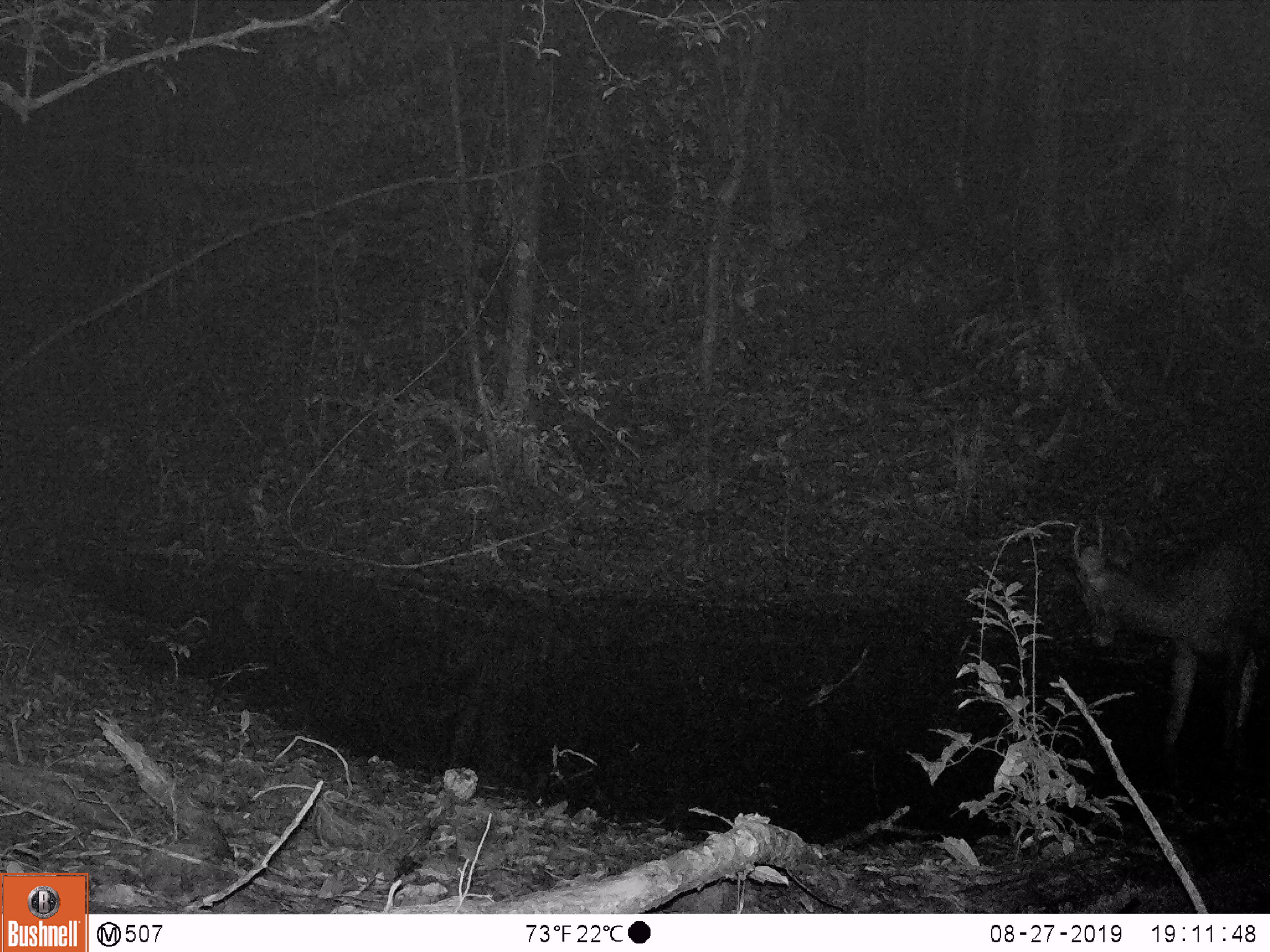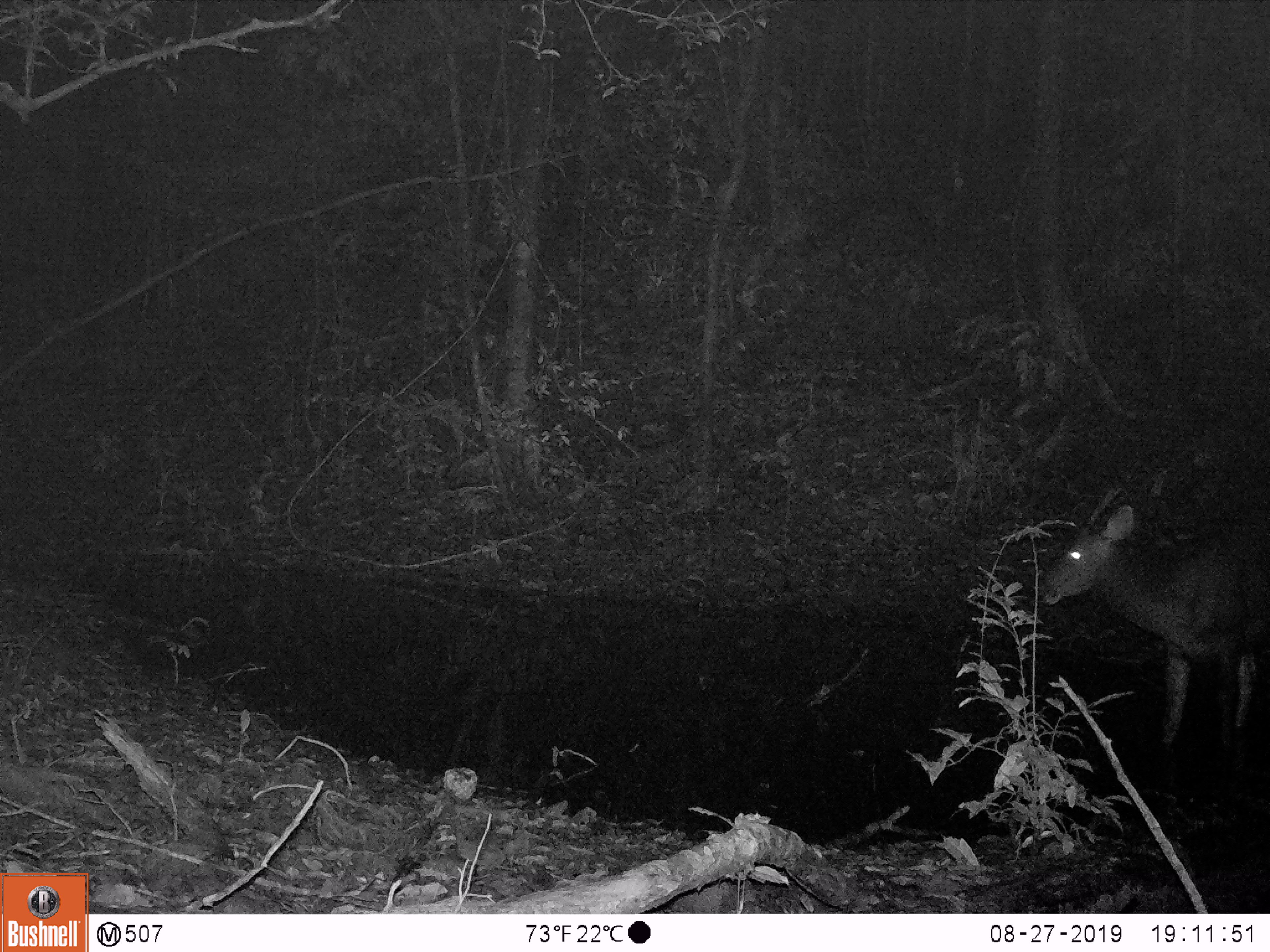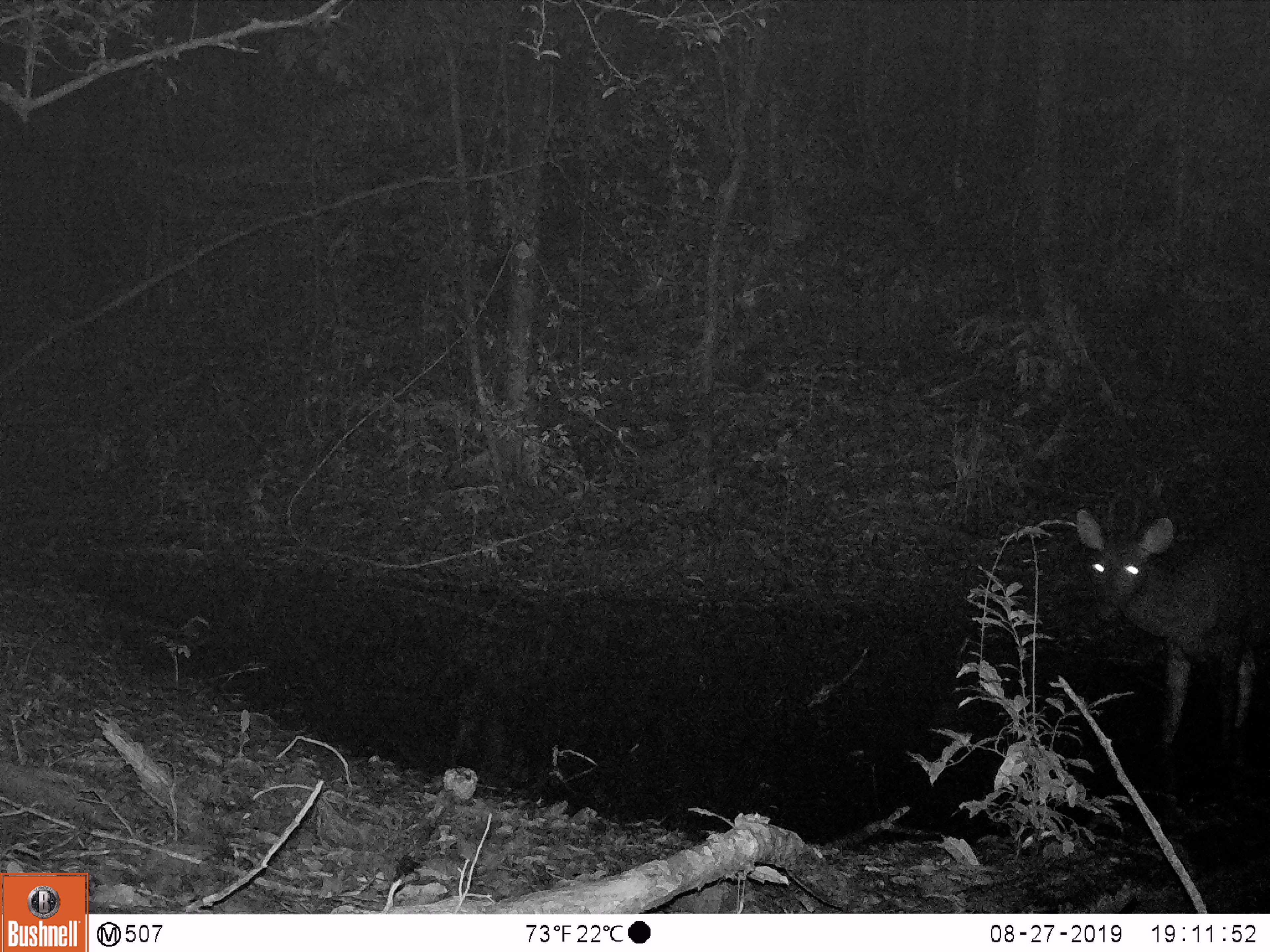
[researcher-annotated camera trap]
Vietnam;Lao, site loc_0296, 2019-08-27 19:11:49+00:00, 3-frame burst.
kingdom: Animalia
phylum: Chordata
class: Mammalia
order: Artiodactyla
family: Cervidae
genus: Rusa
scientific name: Rusa unicolor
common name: sambar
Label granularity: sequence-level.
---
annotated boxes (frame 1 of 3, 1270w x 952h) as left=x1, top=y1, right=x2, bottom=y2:
sambar: left=1065, top=504, right=1270, bottom=741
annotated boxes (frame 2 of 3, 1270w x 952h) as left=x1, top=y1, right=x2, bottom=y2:
sambar: left=1039, top=486, right=1270, bottom=747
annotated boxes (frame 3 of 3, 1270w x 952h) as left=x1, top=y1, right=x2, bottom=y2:
sambar: left=1072, top=495, right=1270, bottom=755